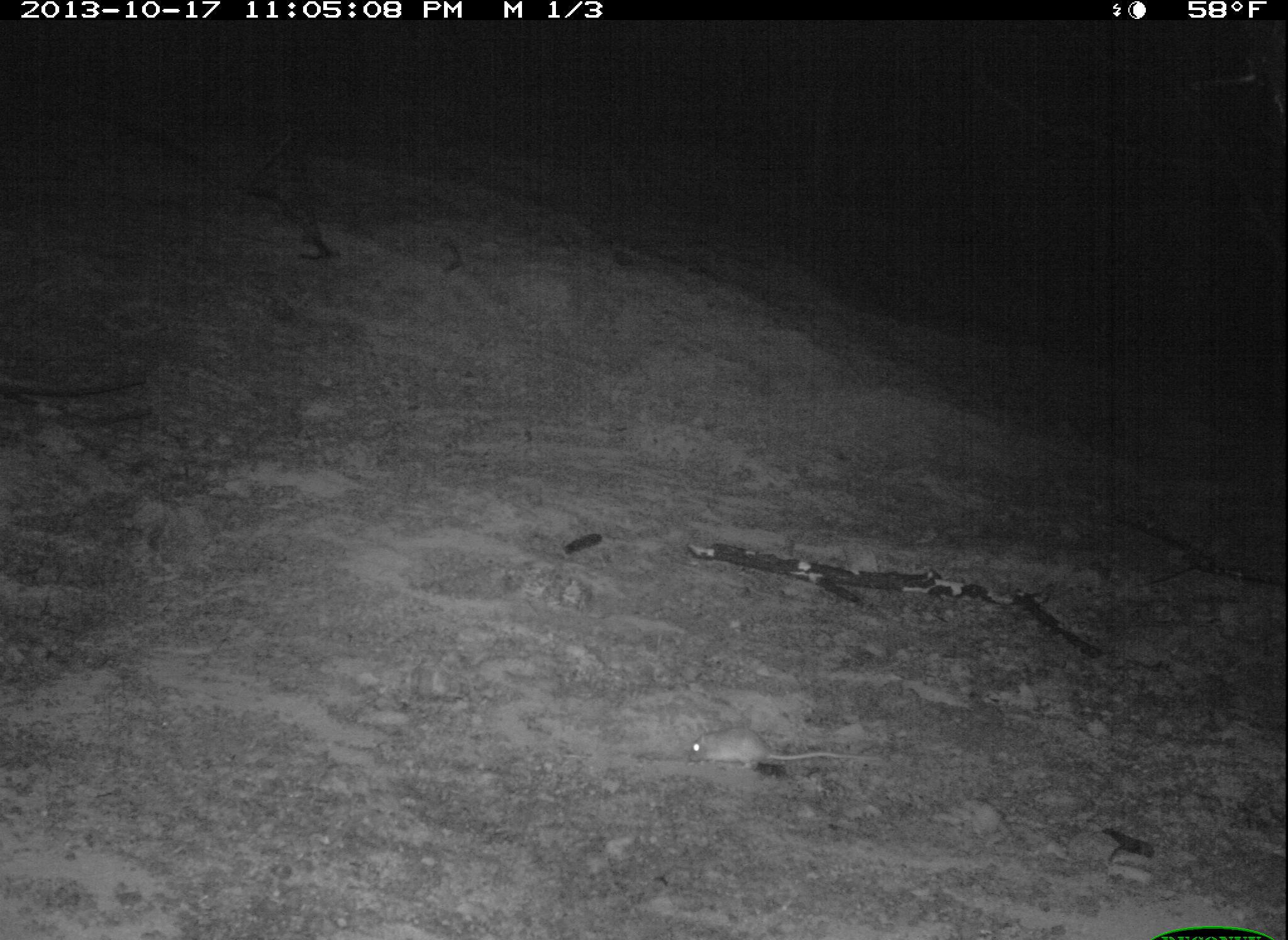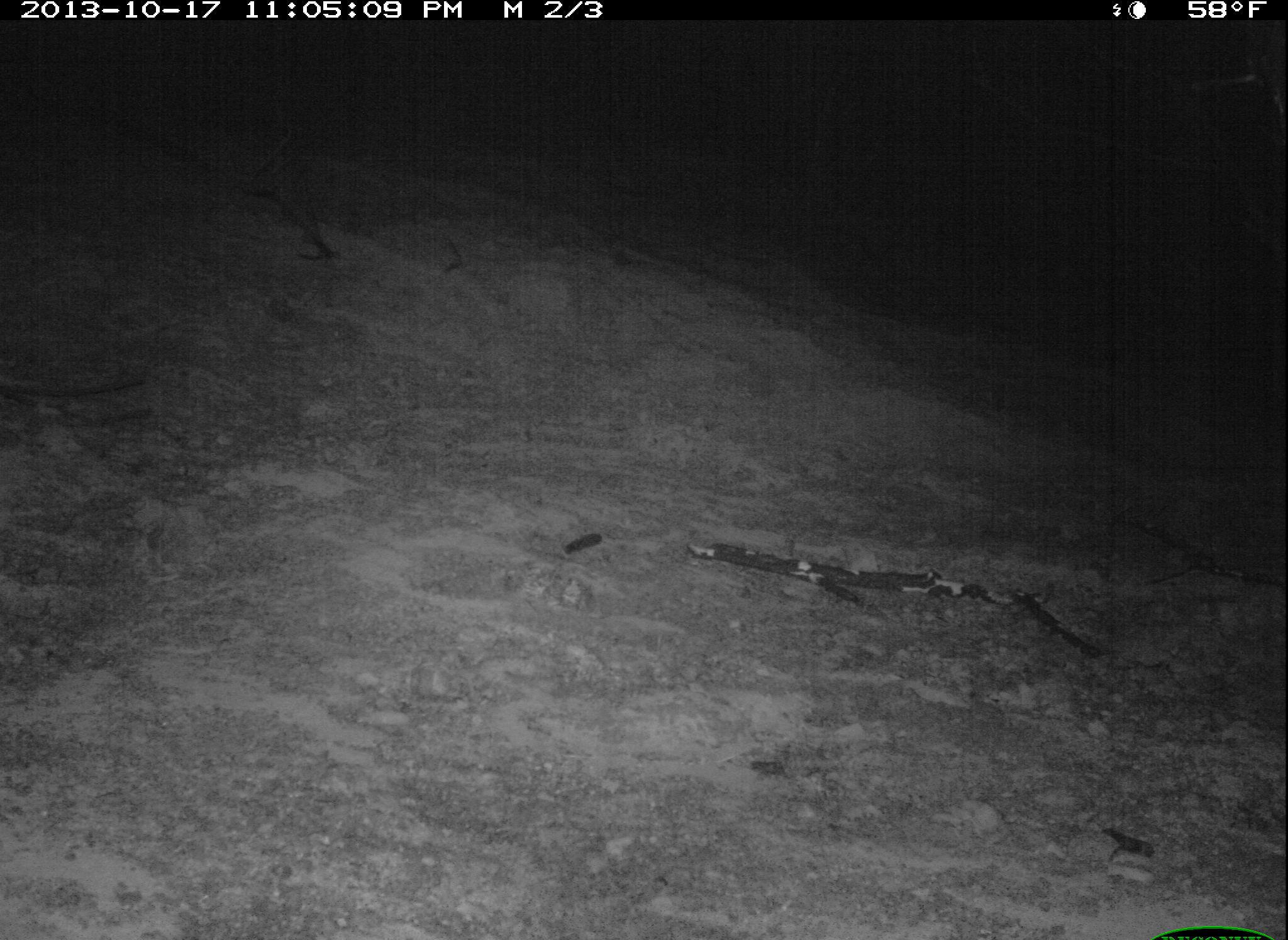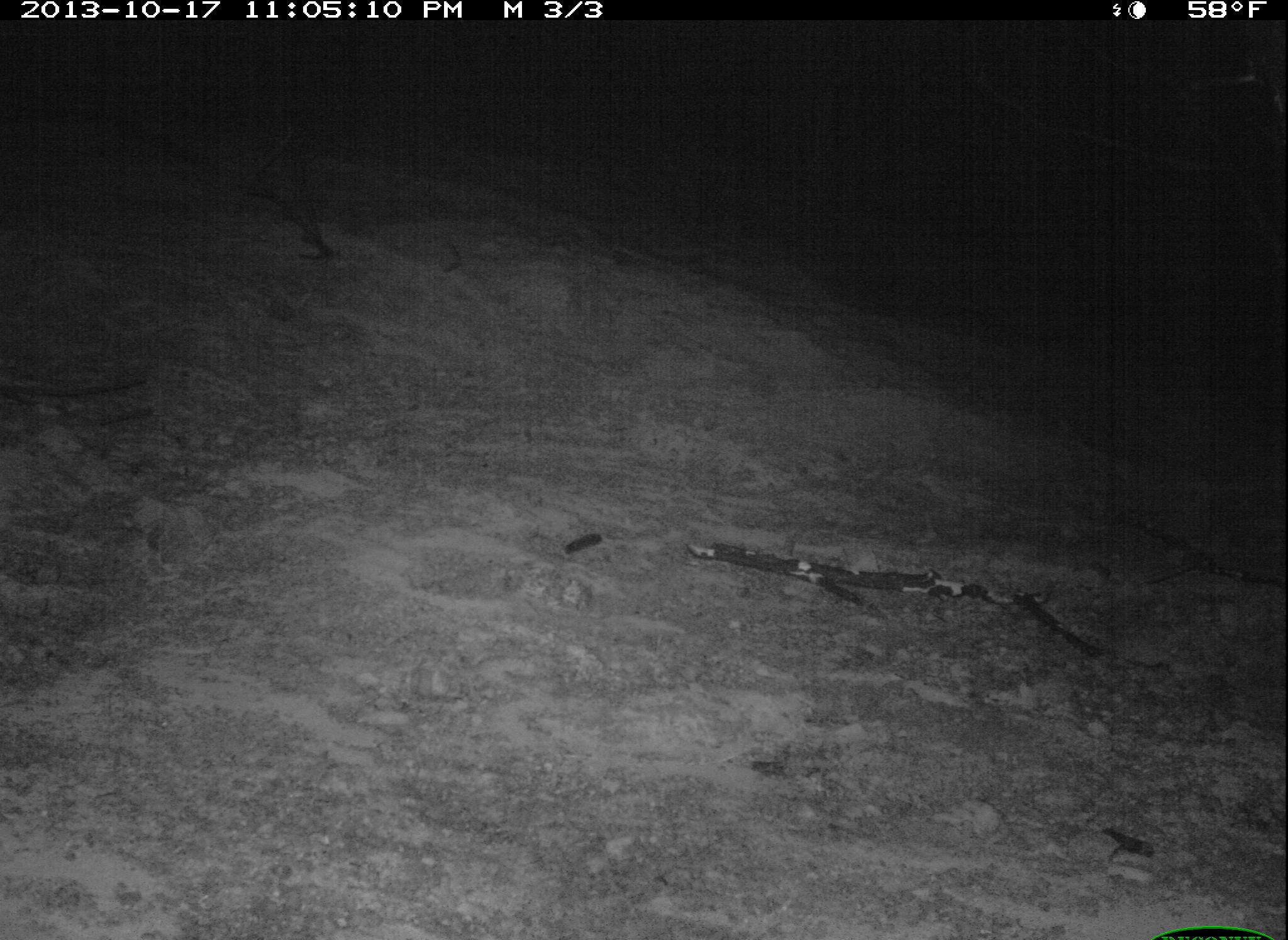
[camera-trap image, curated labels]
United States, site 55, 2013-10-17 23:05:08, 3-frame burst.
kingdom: Animalia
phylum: Chordata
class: Mammalia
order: Rodentia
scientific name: Rodentia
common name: rodent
Rodent (Rodentia).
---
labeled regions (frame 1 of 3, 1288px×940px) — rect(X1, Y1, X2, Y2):
rodent: rect(689, 728, 878, 771)